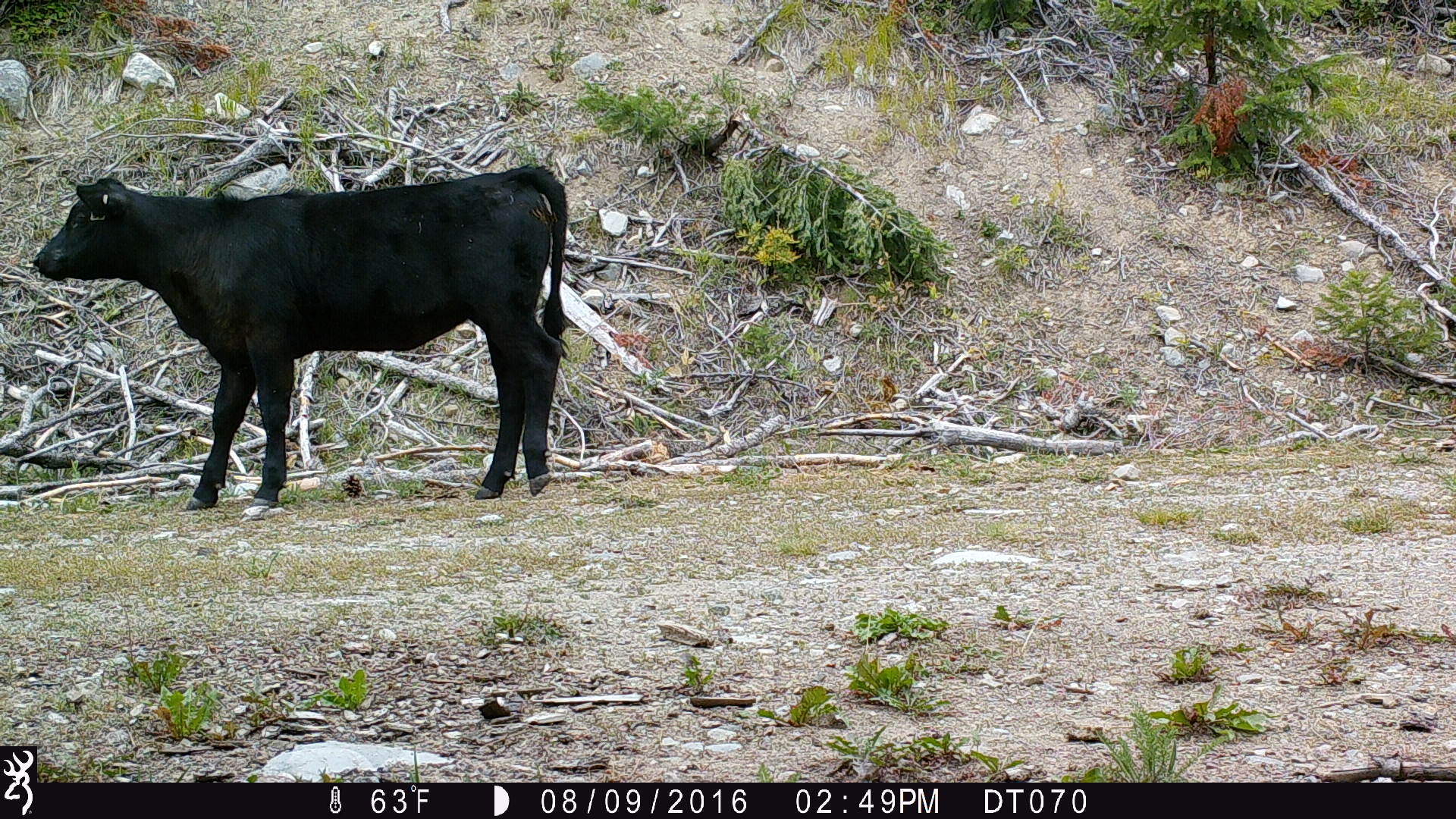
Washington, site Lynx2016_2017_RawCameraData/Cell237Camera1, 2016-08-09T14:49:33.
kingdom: Animalia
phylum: Chordata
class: Mammalia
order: Artiodactyla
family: Bovidae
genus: Bos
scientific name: Bos taurus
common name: domestic cattle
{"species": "domestic cattle (Bos taurus)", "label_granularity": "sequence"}